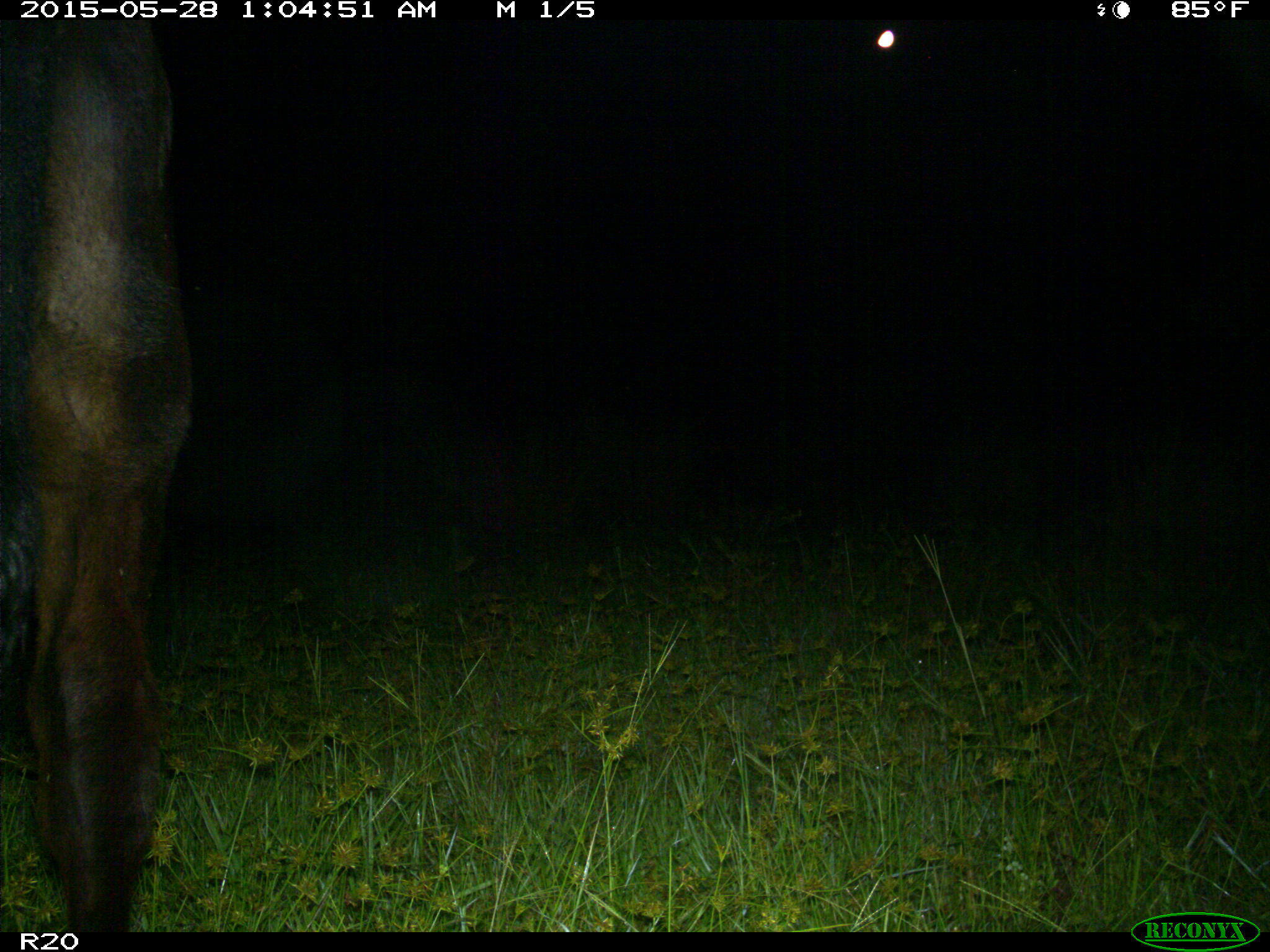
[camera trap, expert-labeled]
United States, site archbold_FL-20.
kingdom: Animalia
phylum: Chordata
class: Mammalia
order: Artiodactyla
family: Bovidae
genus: Bos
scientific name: Bos taurus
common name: domestic cow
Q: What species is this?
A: Bos taurus (domestic cow).